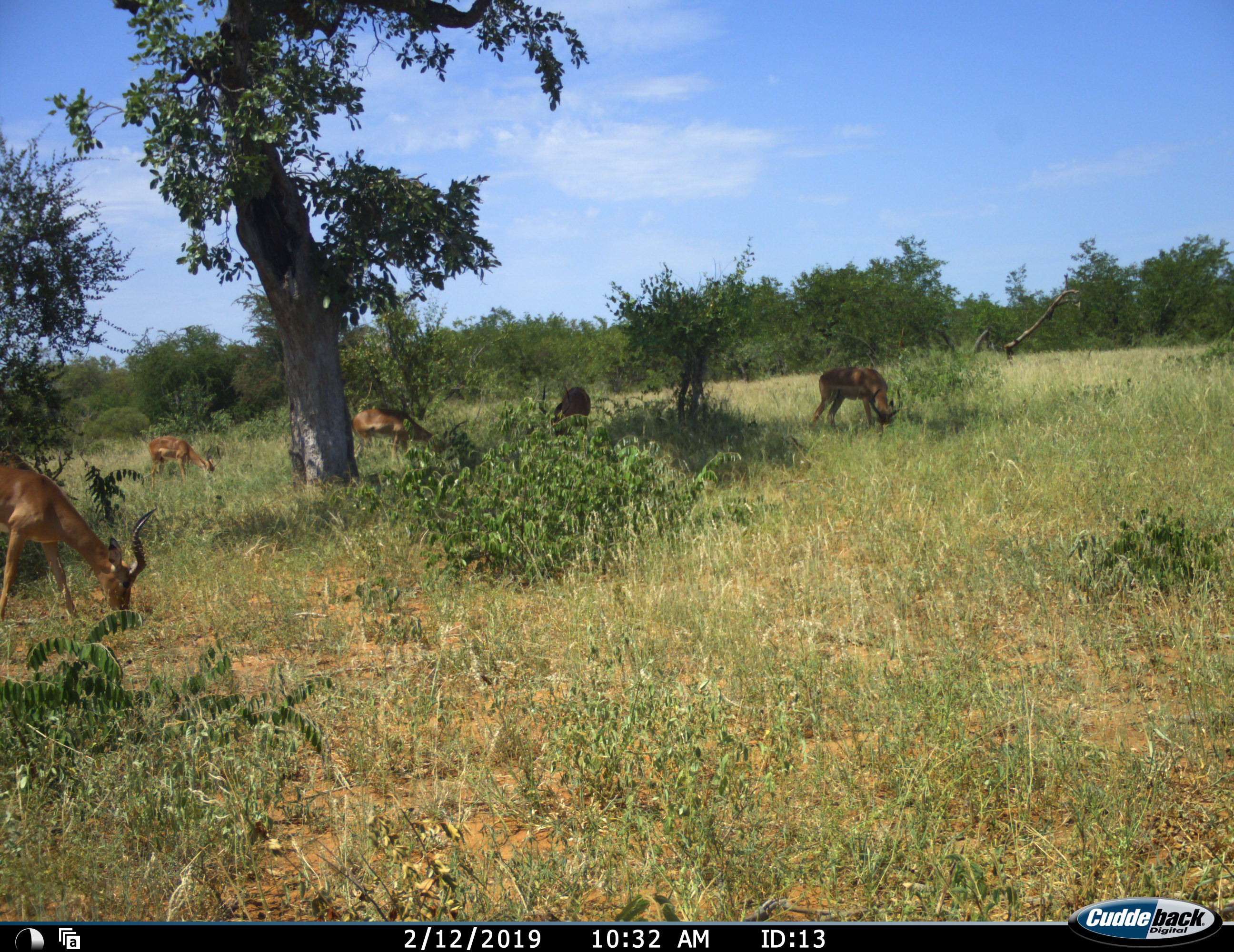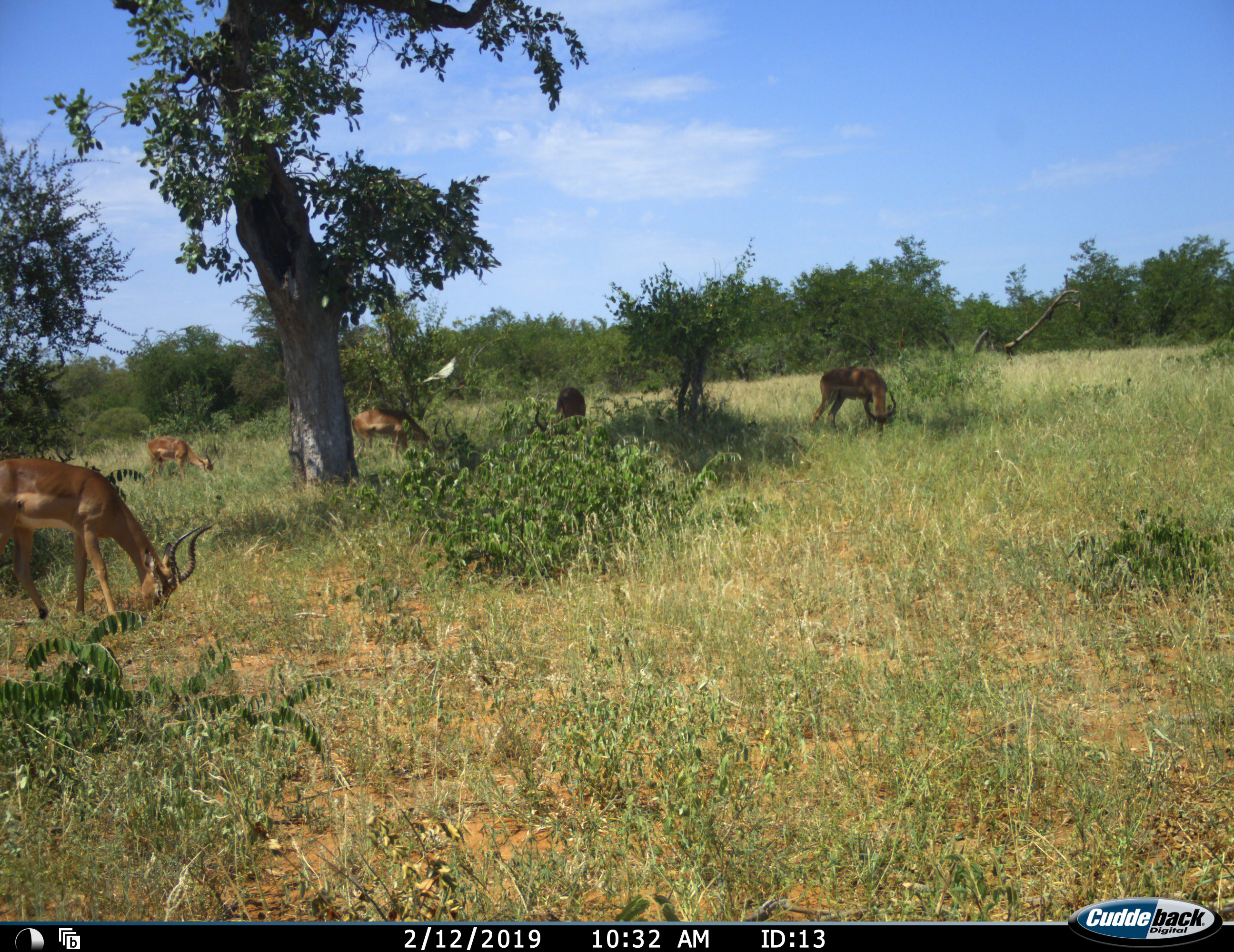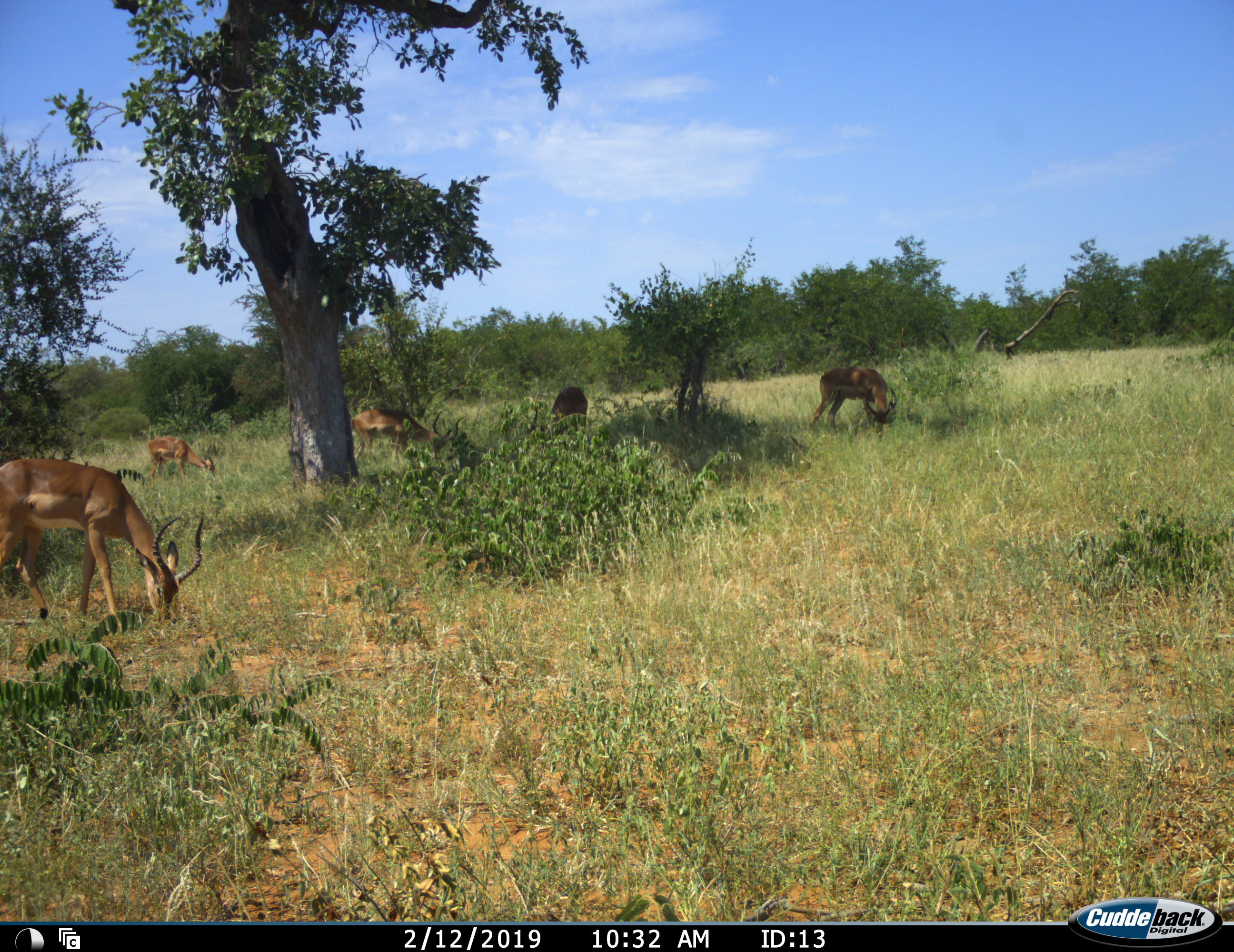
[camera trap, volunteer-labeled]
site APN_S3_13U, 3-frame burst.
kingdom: Animalia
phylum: Chordata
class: Mammalia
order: Artiodactyla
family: Bovidae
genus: Aepyceros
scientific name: Aepyceros melampus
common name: impala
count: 5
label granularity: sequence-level